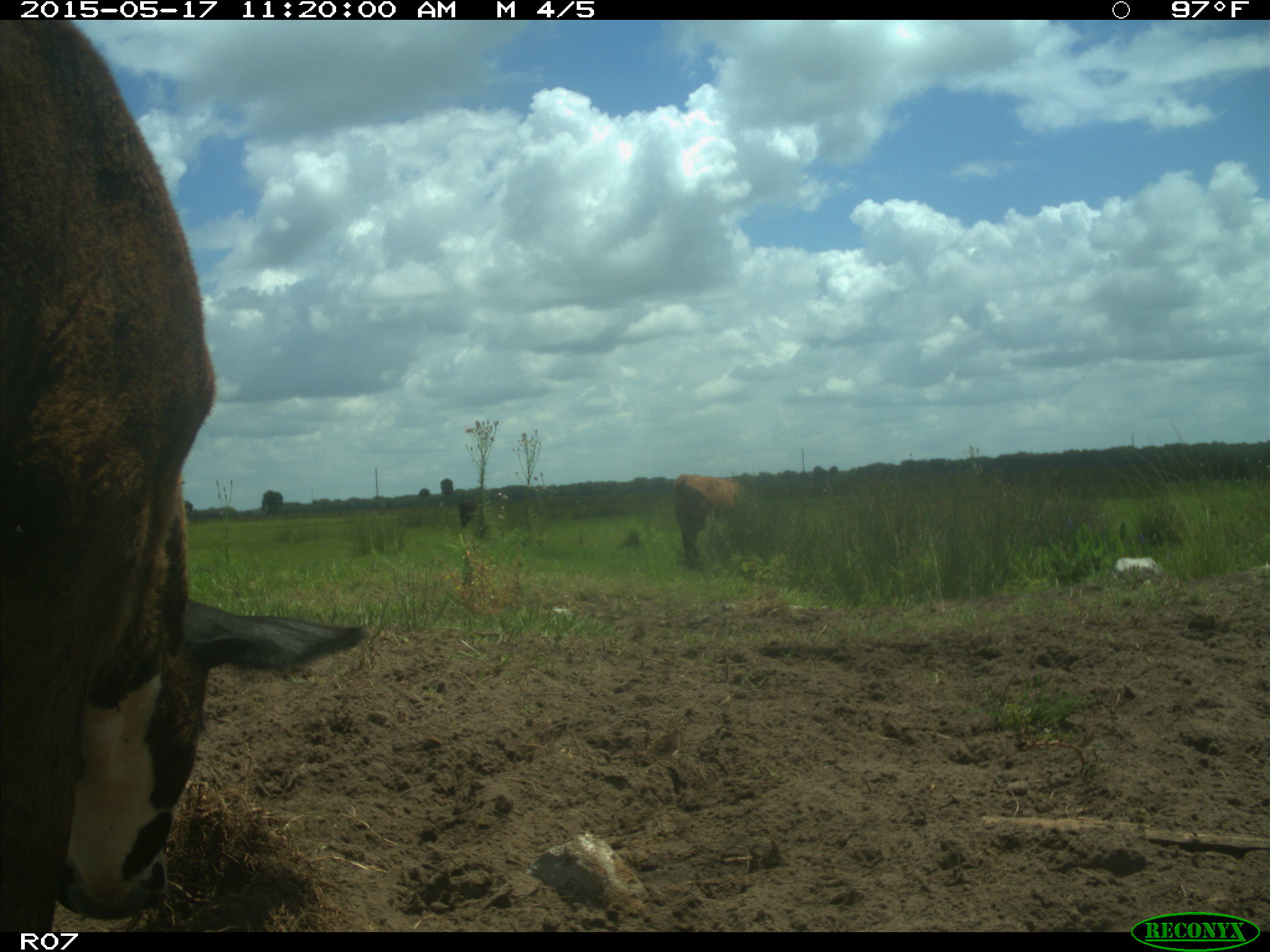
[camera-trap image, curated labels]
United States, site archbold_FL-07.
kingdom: Animalia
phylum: Chordata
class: Mammalia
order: Artiodactyla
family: Bovidae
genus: Bos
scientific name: Bos taurus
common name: domestic cow